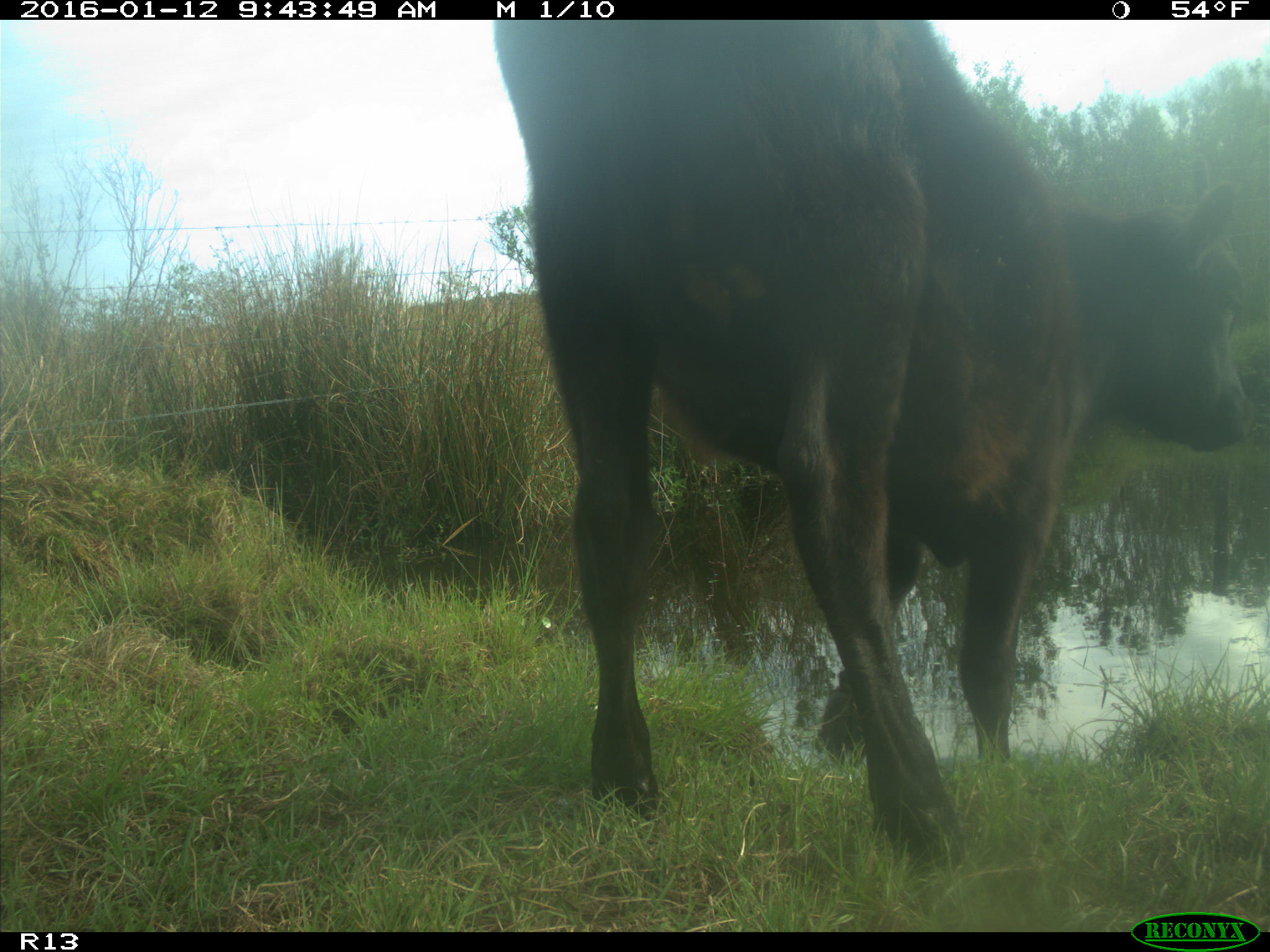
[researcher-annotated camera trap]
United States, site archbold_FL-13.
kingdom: Animalia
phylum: Chordata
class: Mammalia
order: Artiodactyla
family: Bovidae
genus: Bos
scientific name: Bos taurus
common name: domestic cow